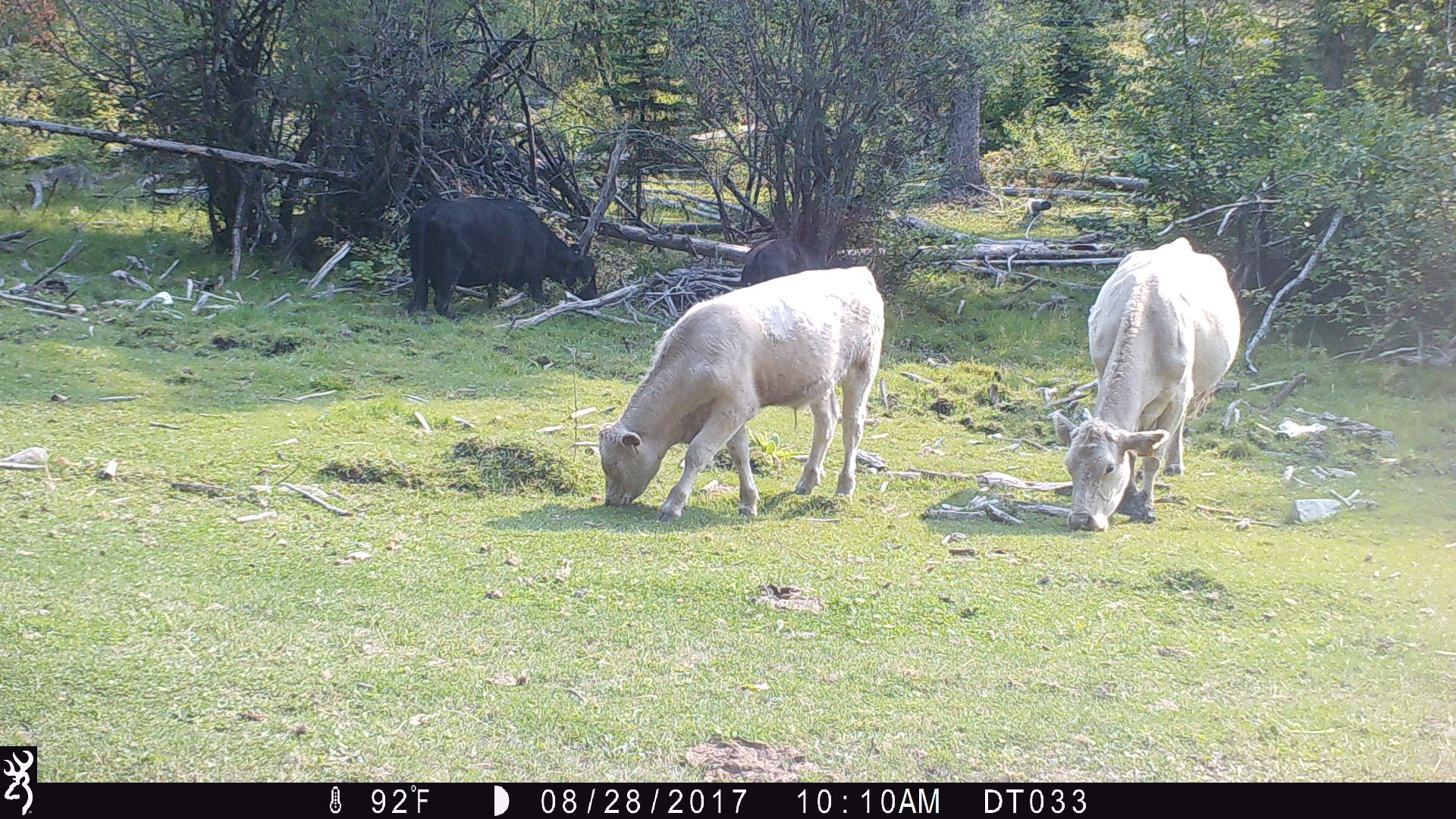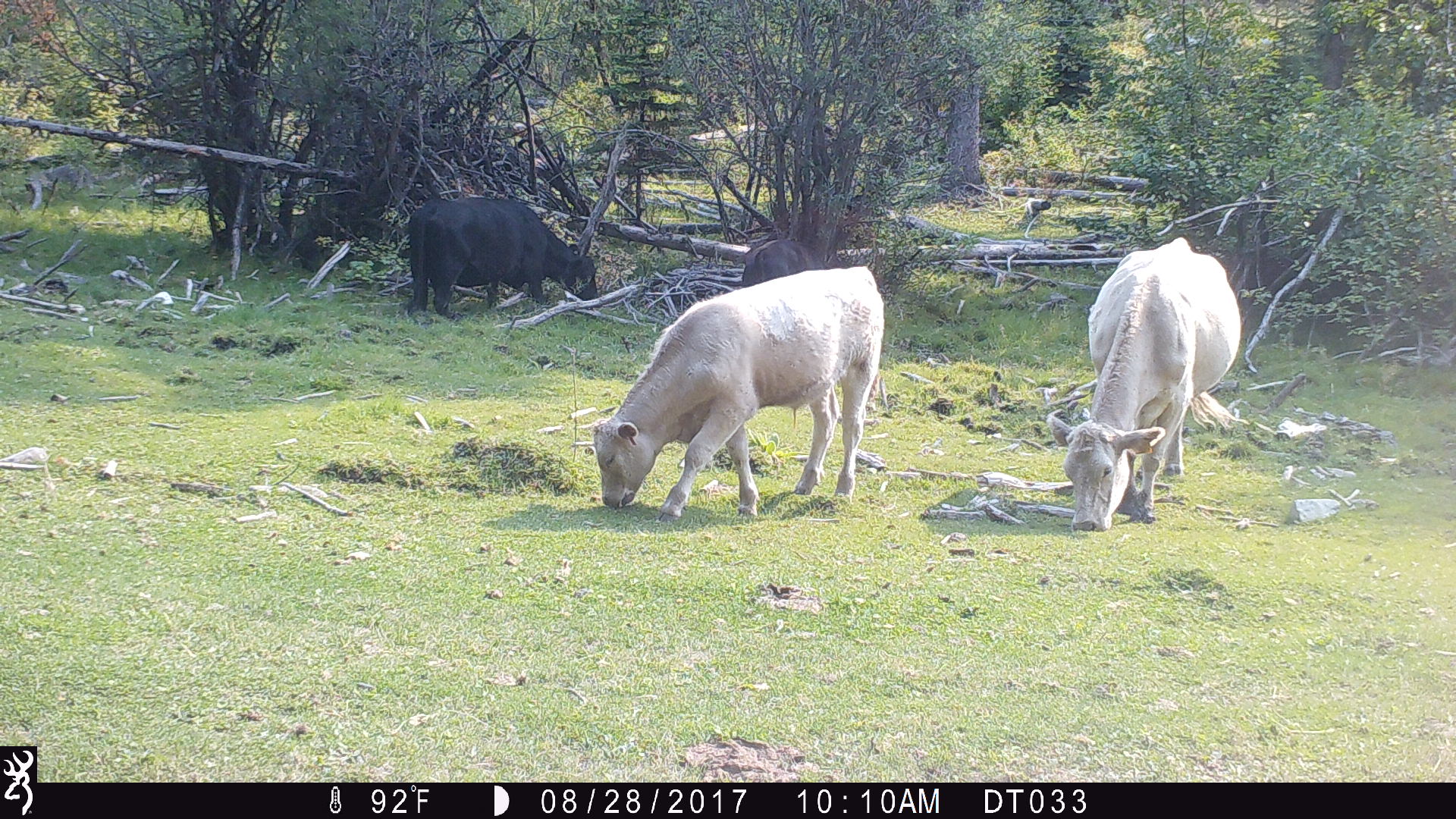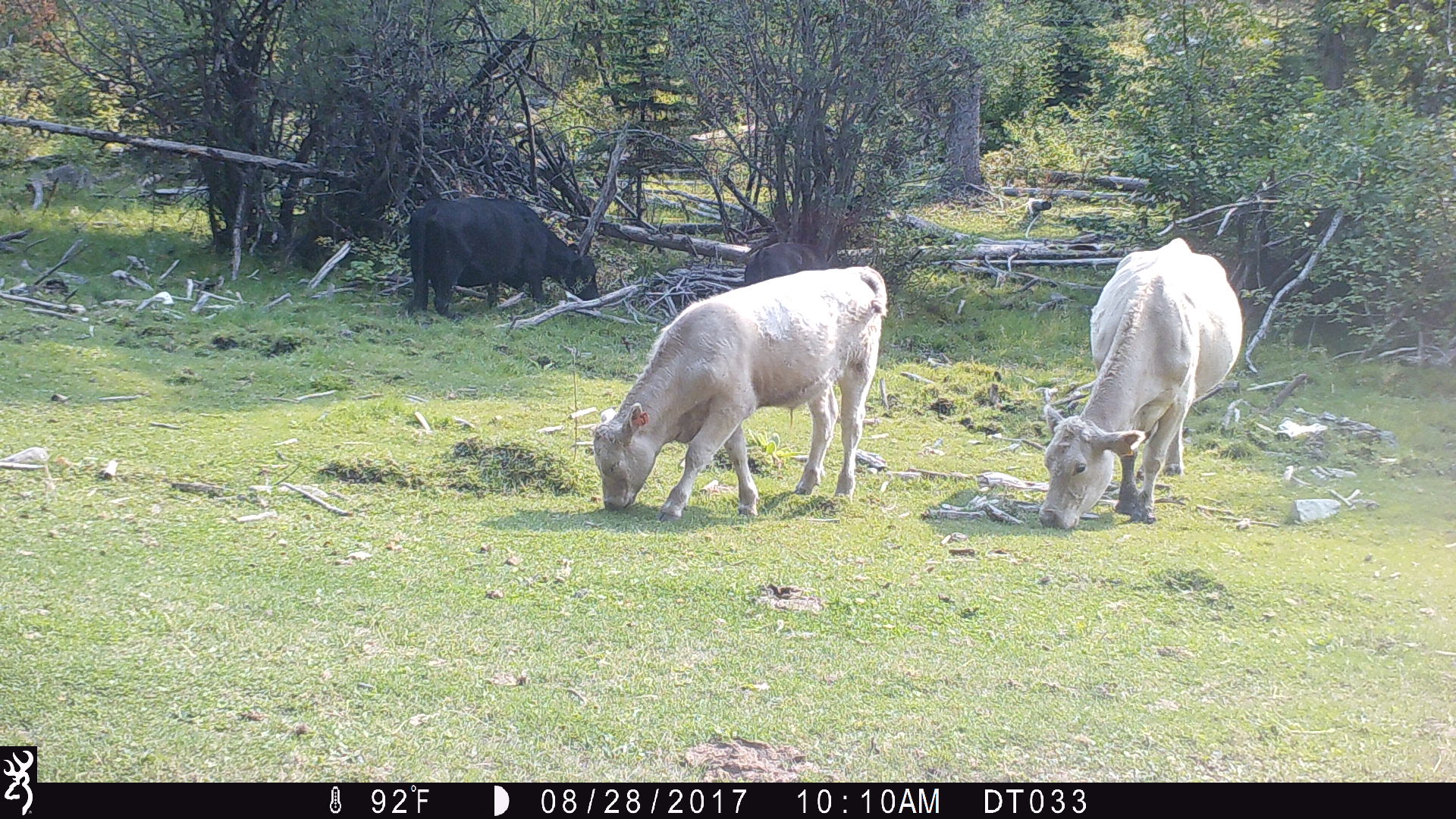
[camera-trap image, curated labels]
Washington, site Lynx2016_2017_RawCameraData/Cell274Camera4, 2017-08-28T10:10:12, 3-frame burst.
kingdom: Animalia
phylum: Chordata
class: Mammalia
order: Artiodactyla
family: Bovidae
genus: Bos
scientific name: Bos taurus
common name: domestic cattle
Domestic cattle (Bos taurus). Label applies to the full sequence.